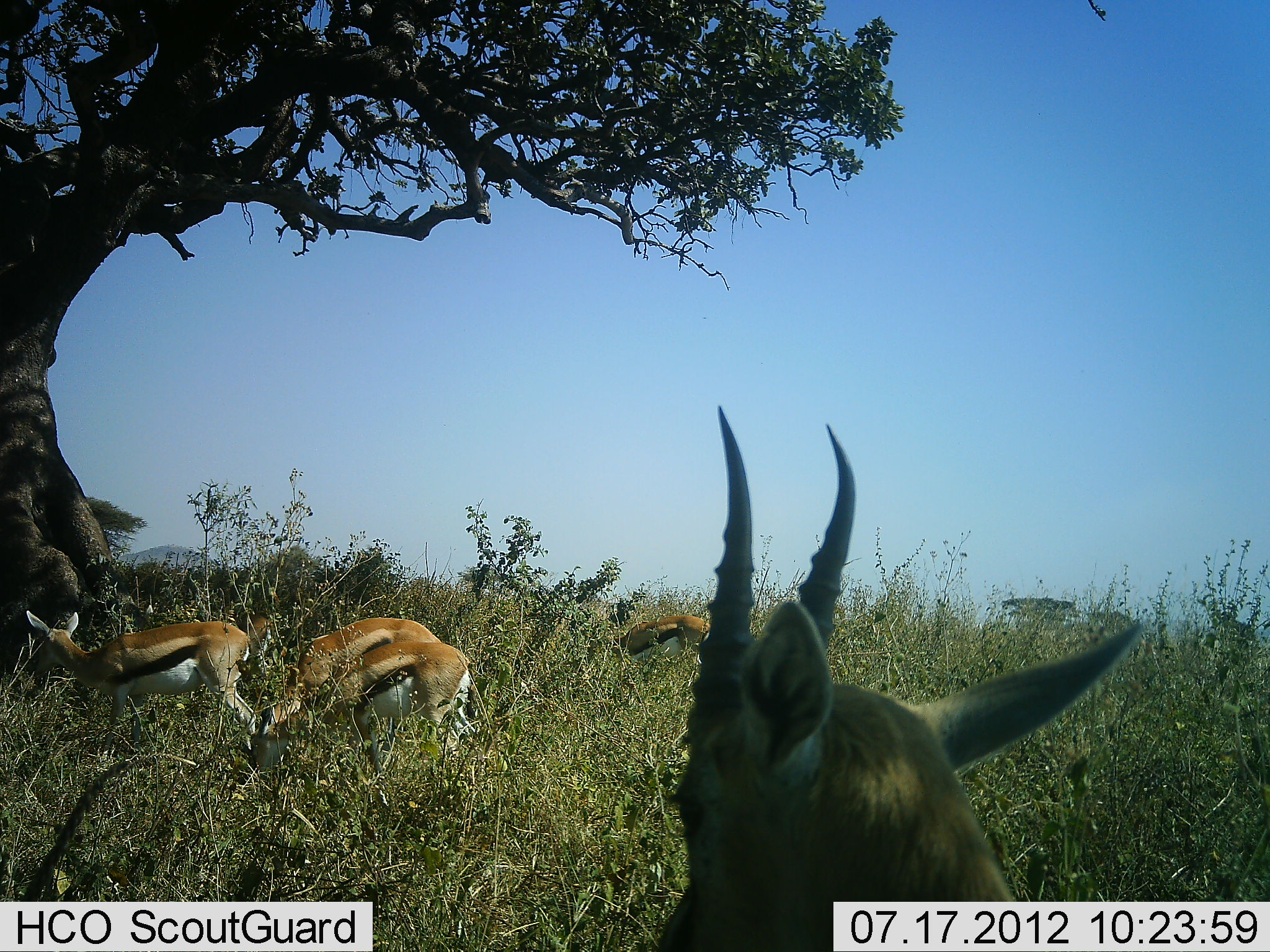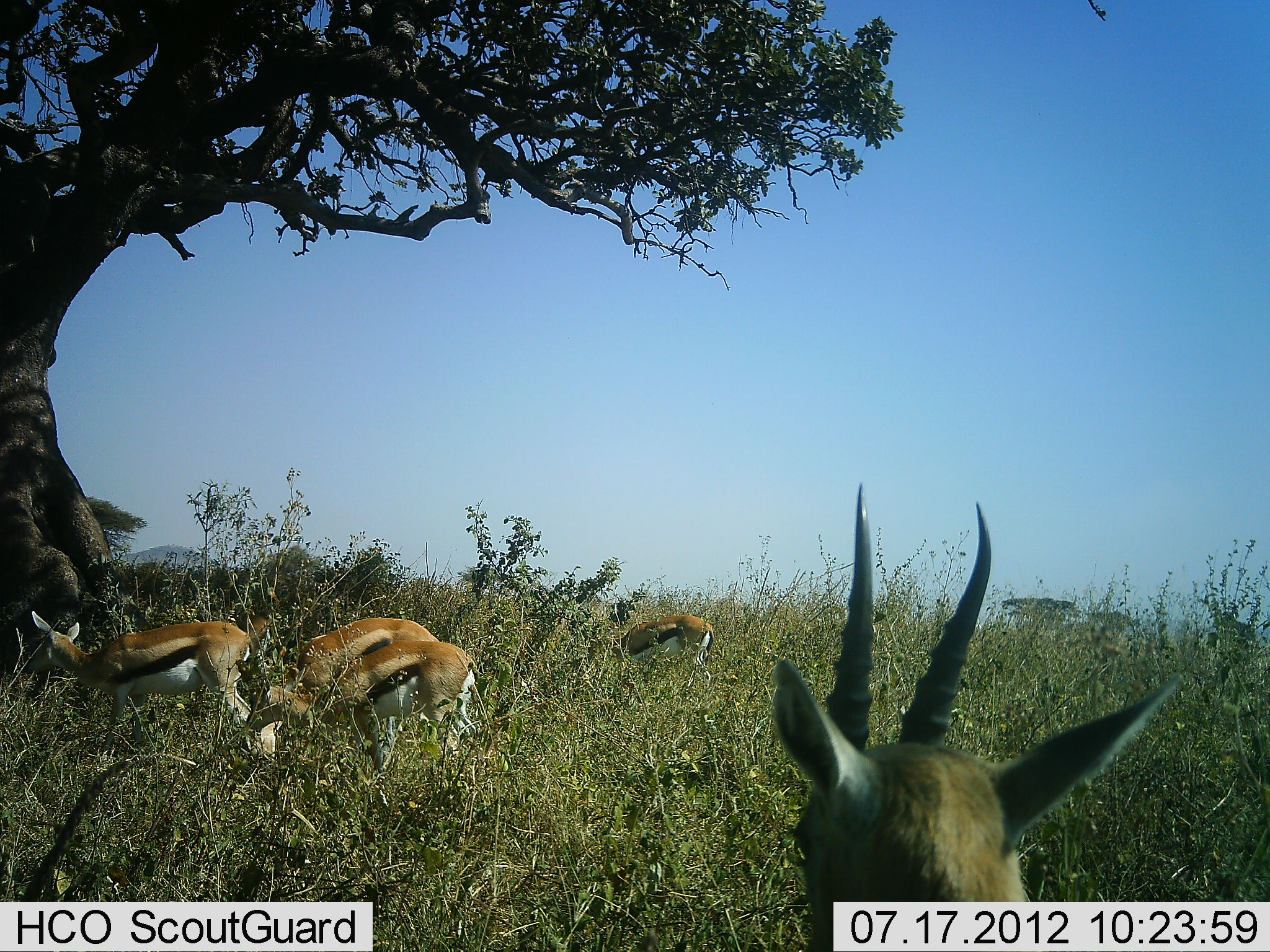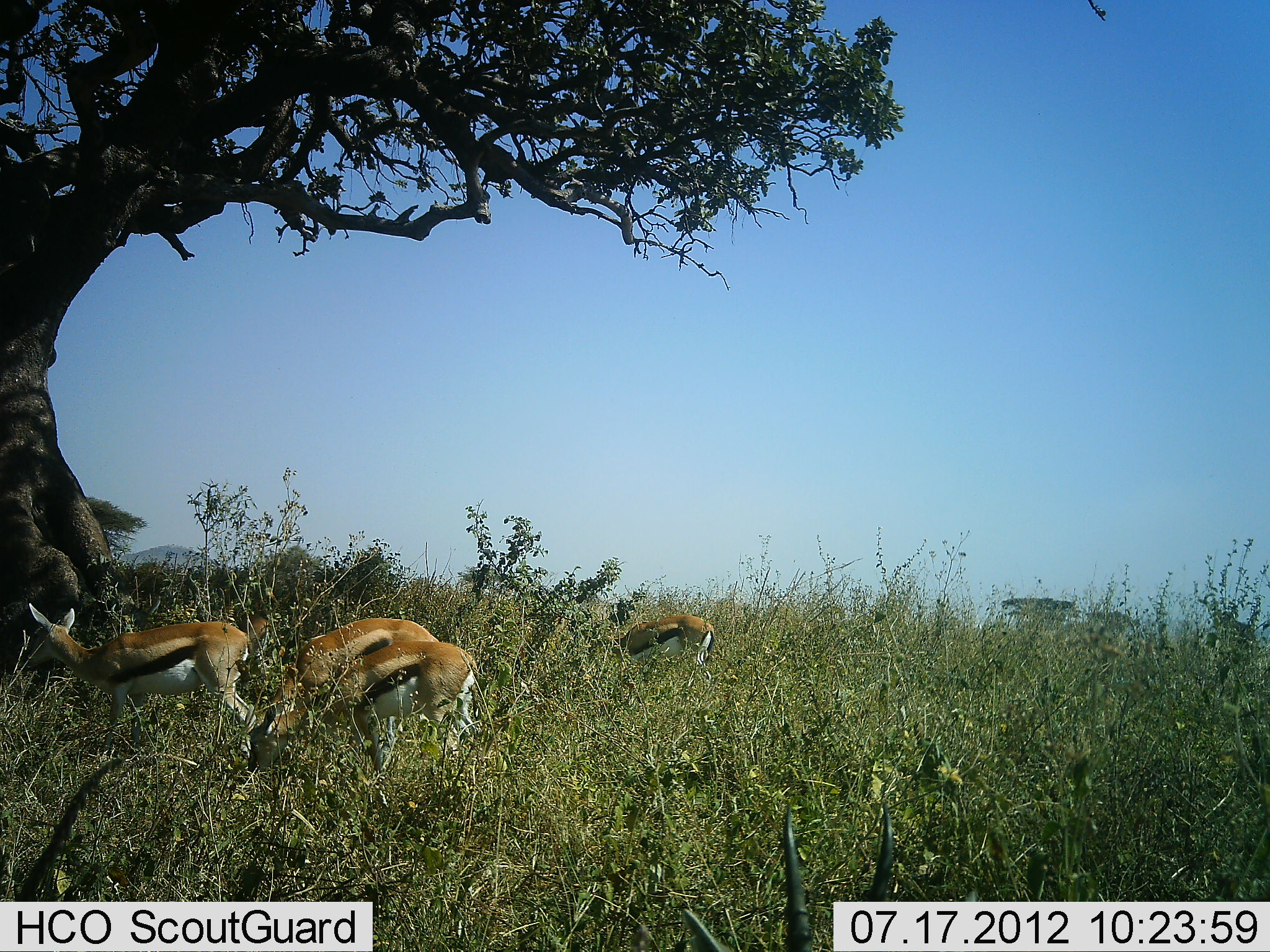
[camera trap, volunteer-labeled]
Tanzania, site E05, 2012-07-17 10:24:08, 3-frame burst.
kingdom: Animalia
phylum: Chordata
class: Mammalia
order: Artiodactyla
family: Bovidae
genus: Eudorcas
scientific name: Eudorcas thomsonii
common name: thomson's gazelle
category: gazellethomsons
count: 5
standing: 60%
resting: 0%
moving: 10%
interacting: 0%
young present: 0%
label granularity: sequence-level